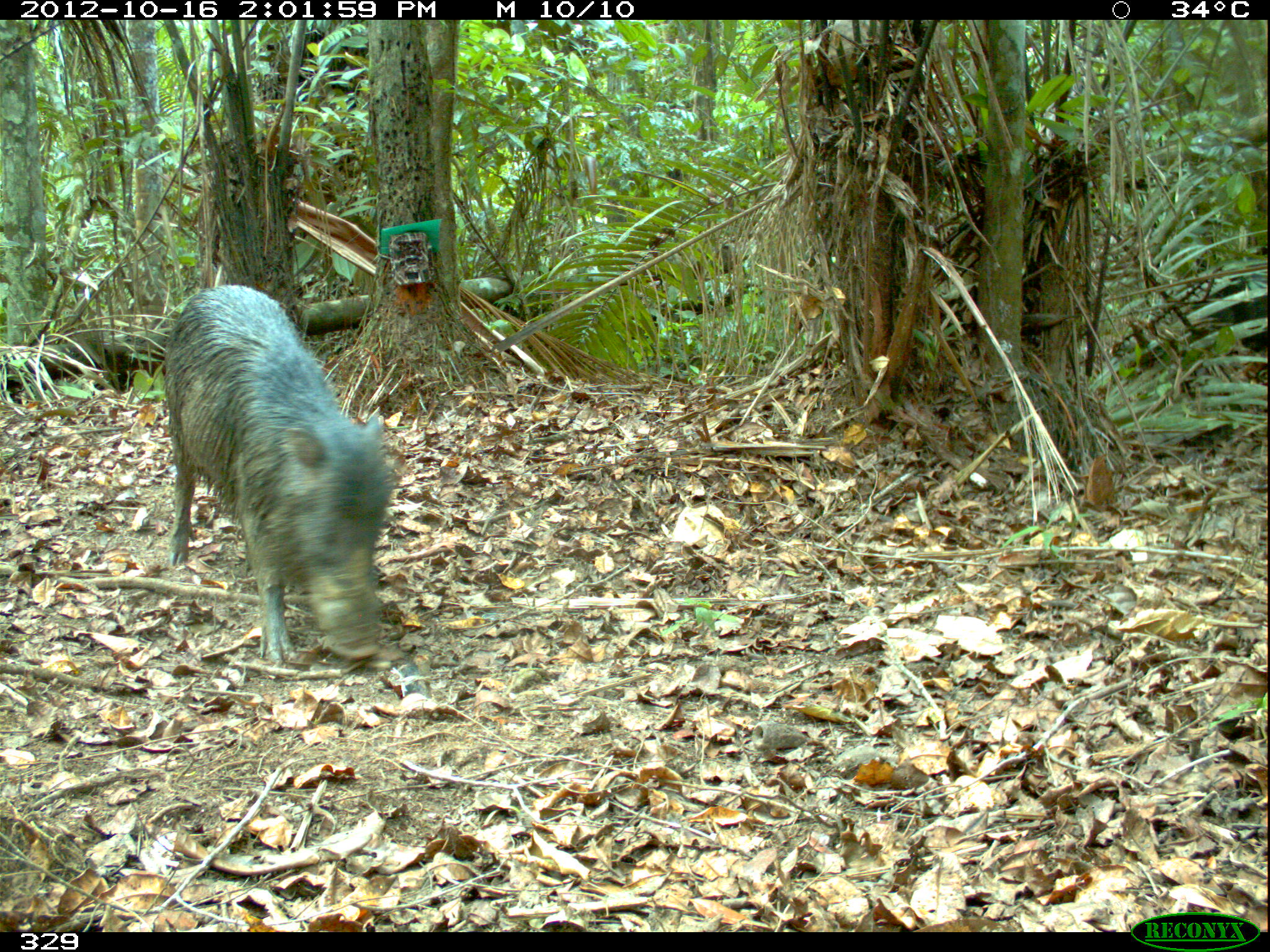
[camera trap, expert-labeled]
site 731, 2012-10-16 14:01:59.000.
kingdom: Animalia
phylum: Chordata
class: Mammalia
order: Artiodactyla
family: Tayassuidae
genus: Tayassu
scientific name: Tayassu pecari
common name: white-lipped peccary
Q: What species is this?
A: Tayassu pecari (white-lipped peccary).